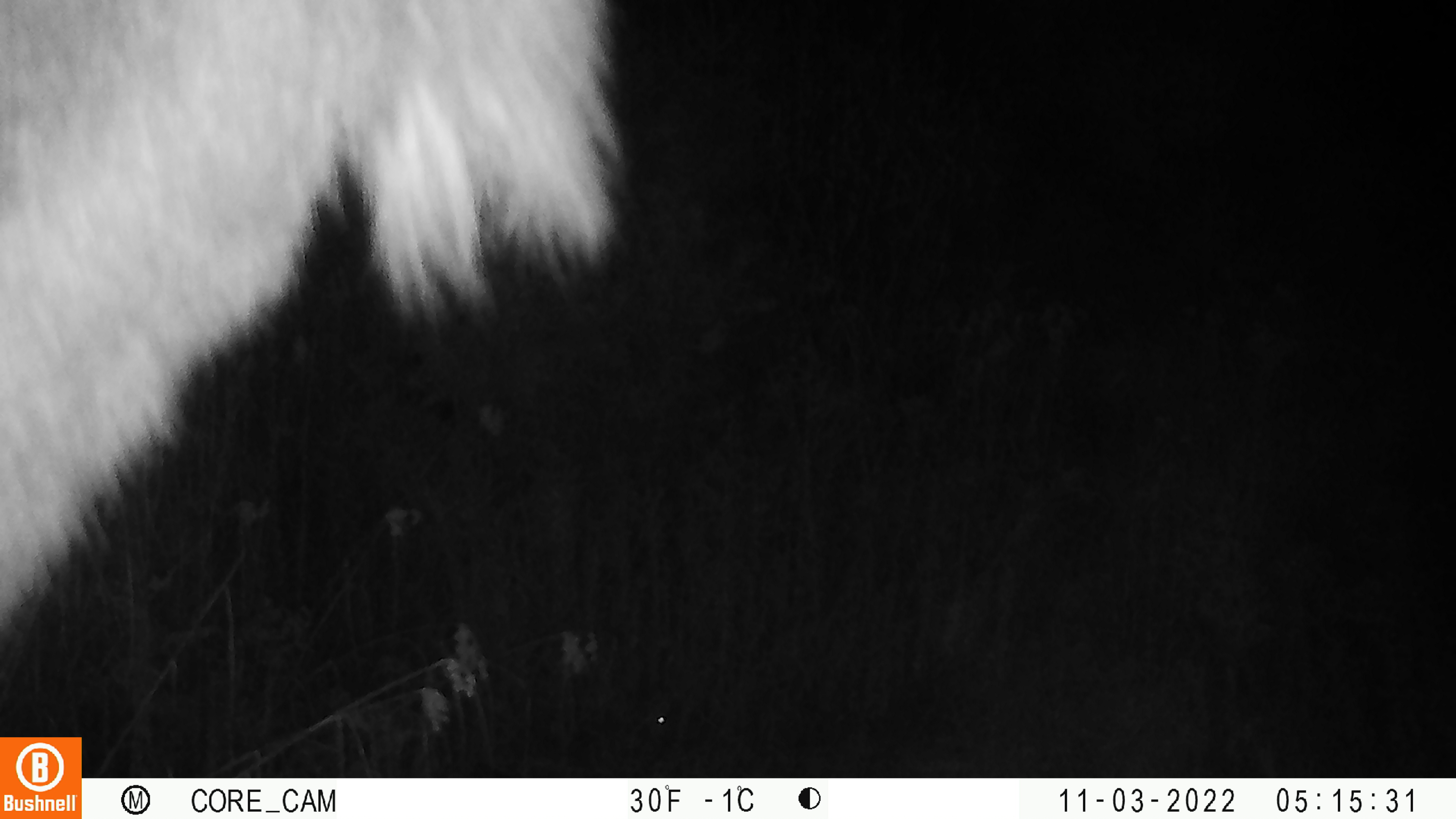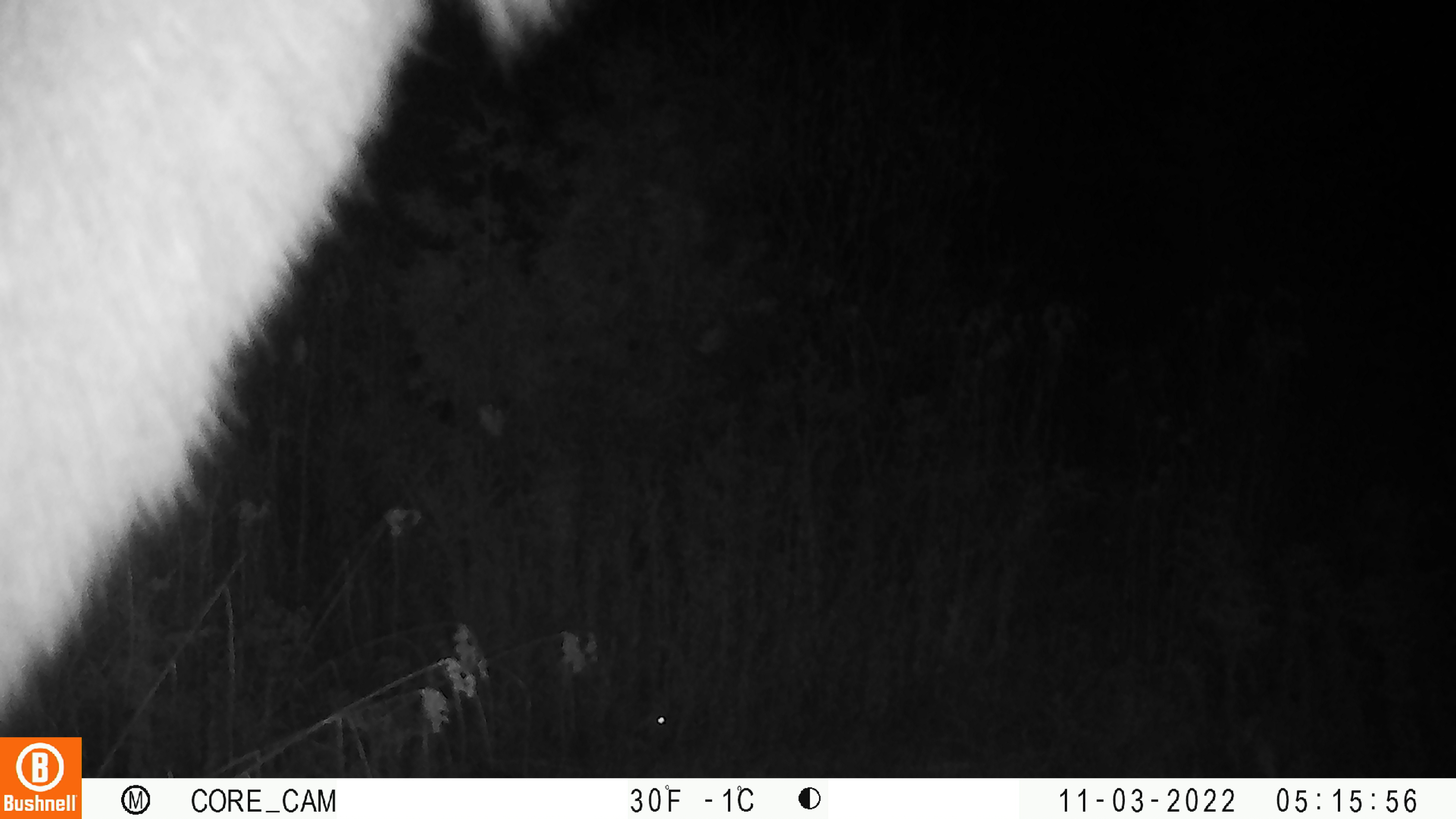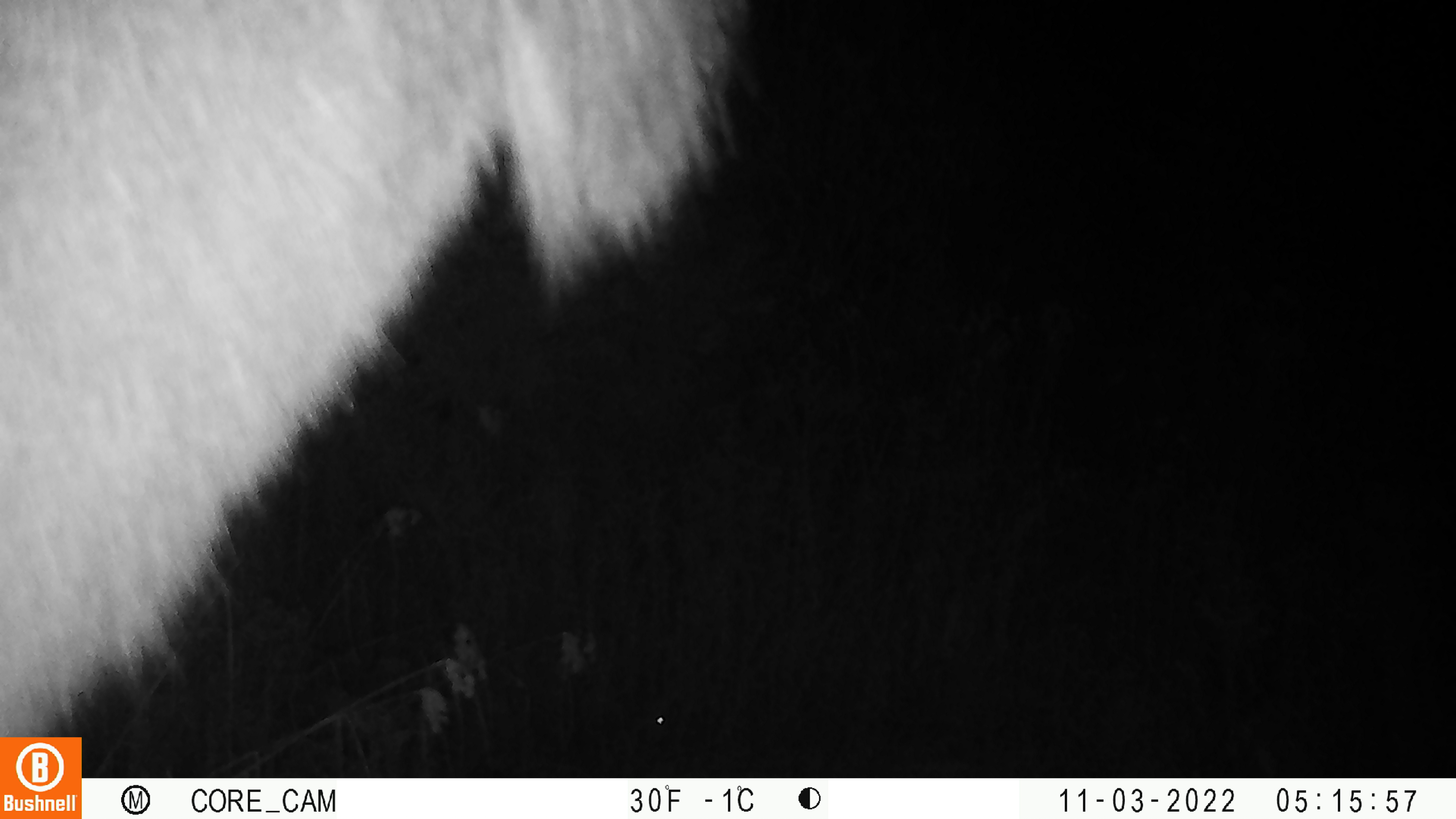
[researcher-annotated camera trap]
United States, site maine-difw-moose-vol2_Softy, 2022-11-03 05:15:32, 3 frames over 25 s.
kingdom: Animalia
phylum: Chordata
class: Mammalia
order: Artiodactyla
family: Cervidae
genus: Alces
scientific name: Alces alces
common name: moose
Moose (Alces alces).